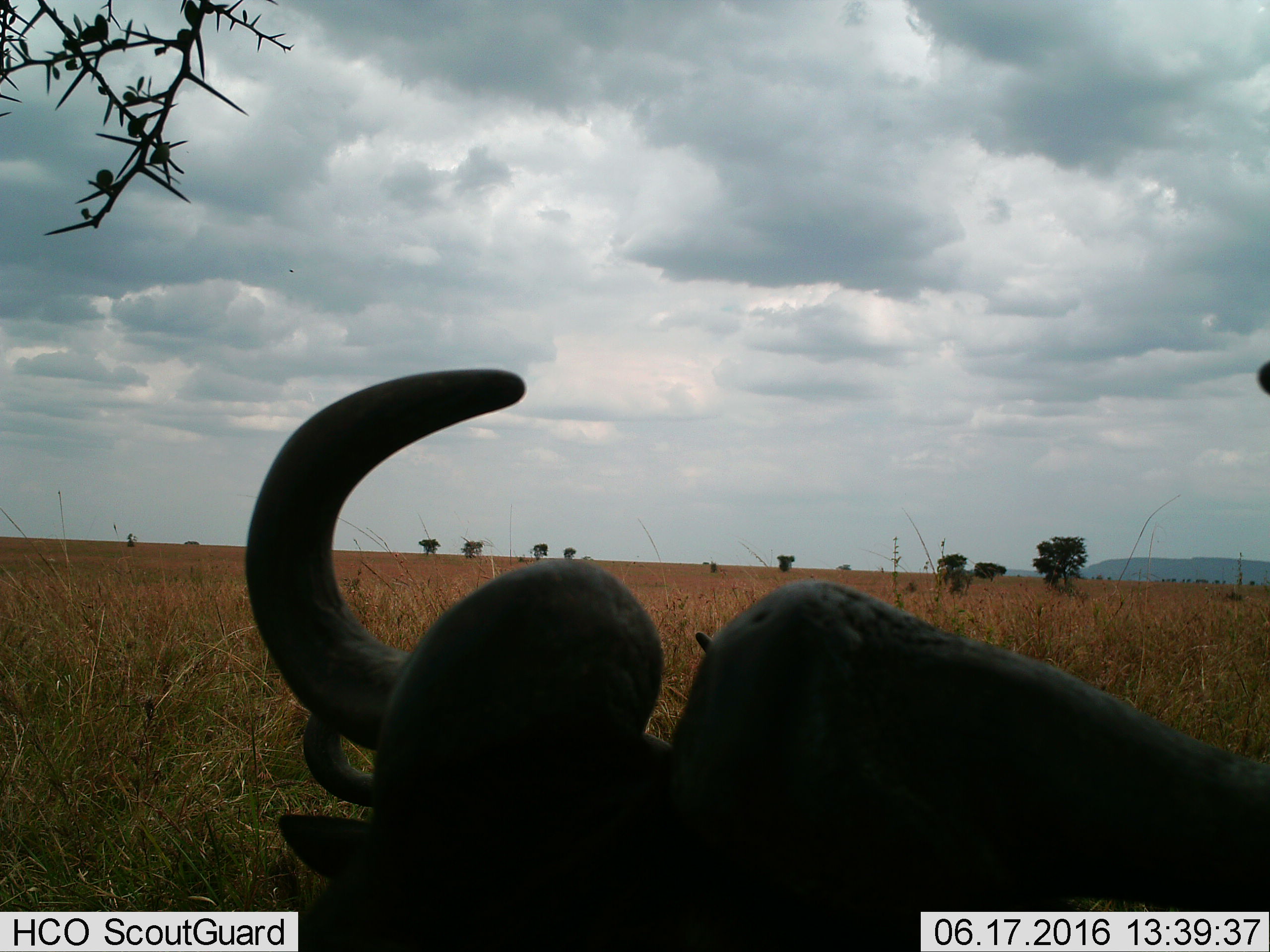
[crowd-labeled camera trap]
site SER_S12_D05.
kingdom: Animalia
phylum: Chordata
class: Mammalia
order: Artiodactyla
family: Bovidae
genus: Connochaetes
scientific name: Connochaetes taurinus taurinus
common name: blue wildebeest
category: wildebeestblue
Wildebeestblue (blue wildebeest) (Connochaetes taurinus taurinus), count 1. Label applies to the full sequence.